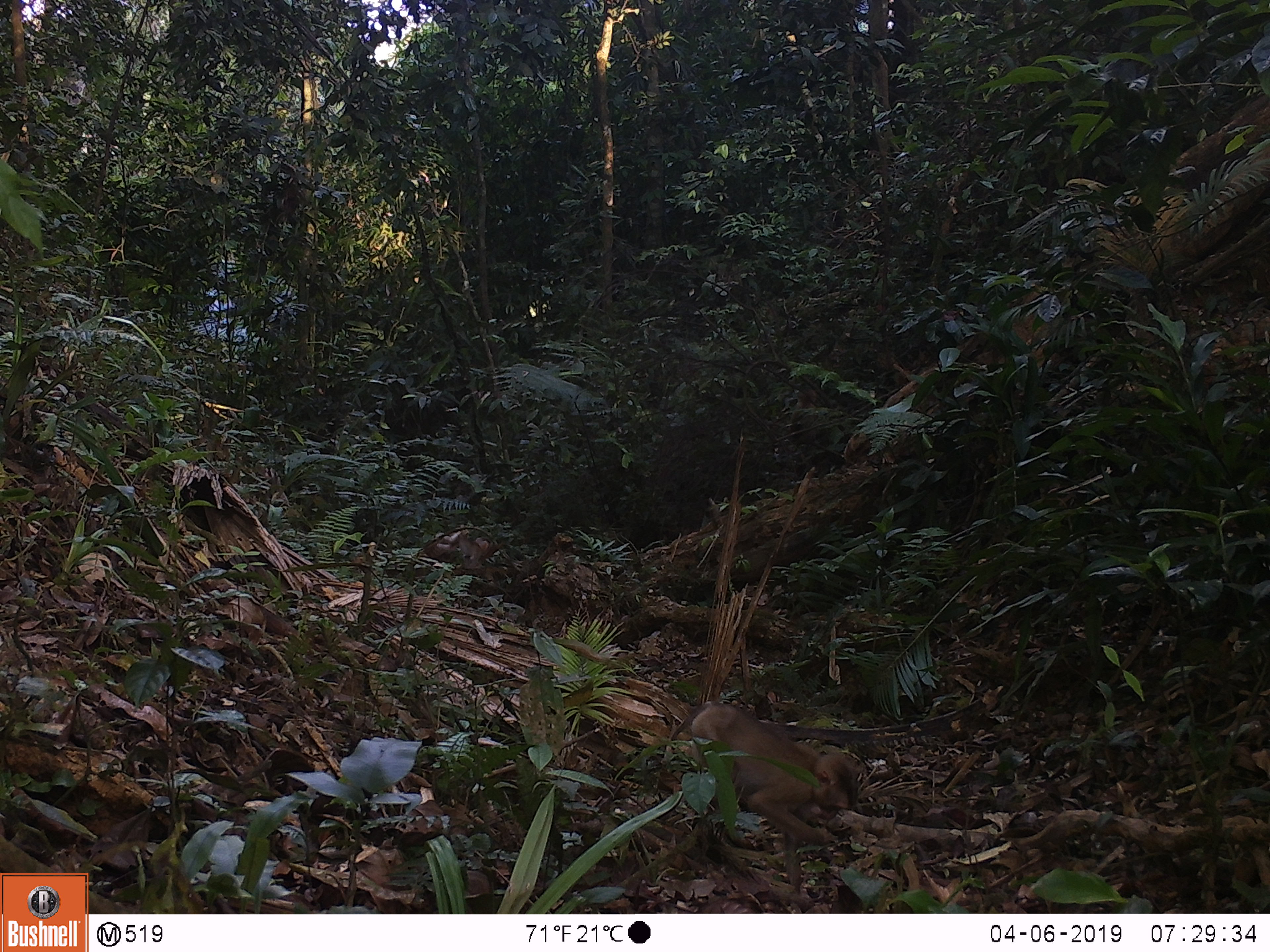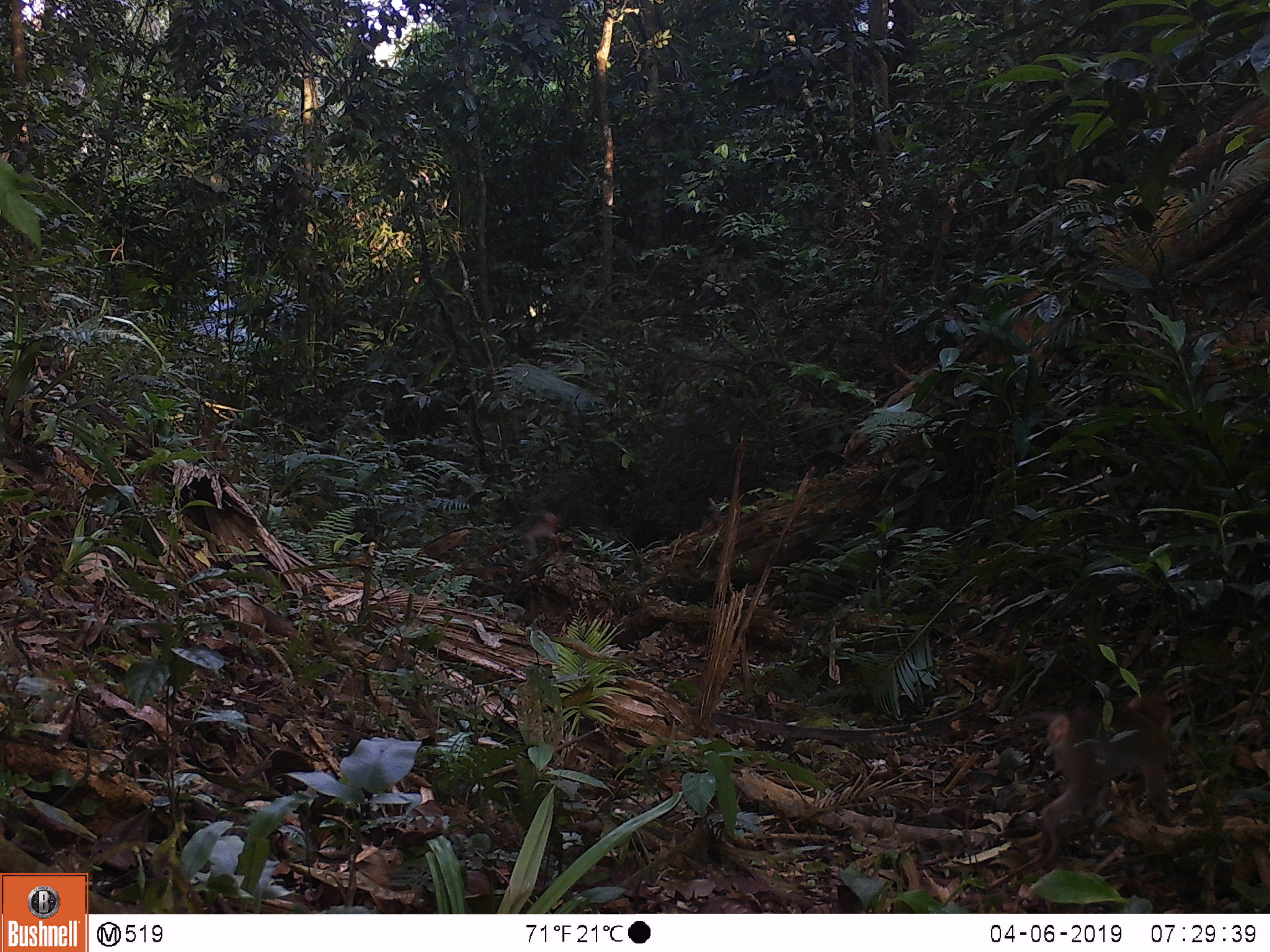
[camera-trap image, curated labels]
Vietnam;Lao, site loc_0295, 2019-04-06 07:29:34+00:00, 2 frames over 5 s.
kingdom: Animalia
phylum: Chordata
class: Mammalia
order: Primates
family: Cercopithecidae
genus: Macaca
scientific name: Macaca nemestrina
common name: pig-tailed macaque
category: pig tailed macaque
Pig tailed macaque (pig-tailed macaque) (Macaca nemestrina). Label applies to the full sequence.